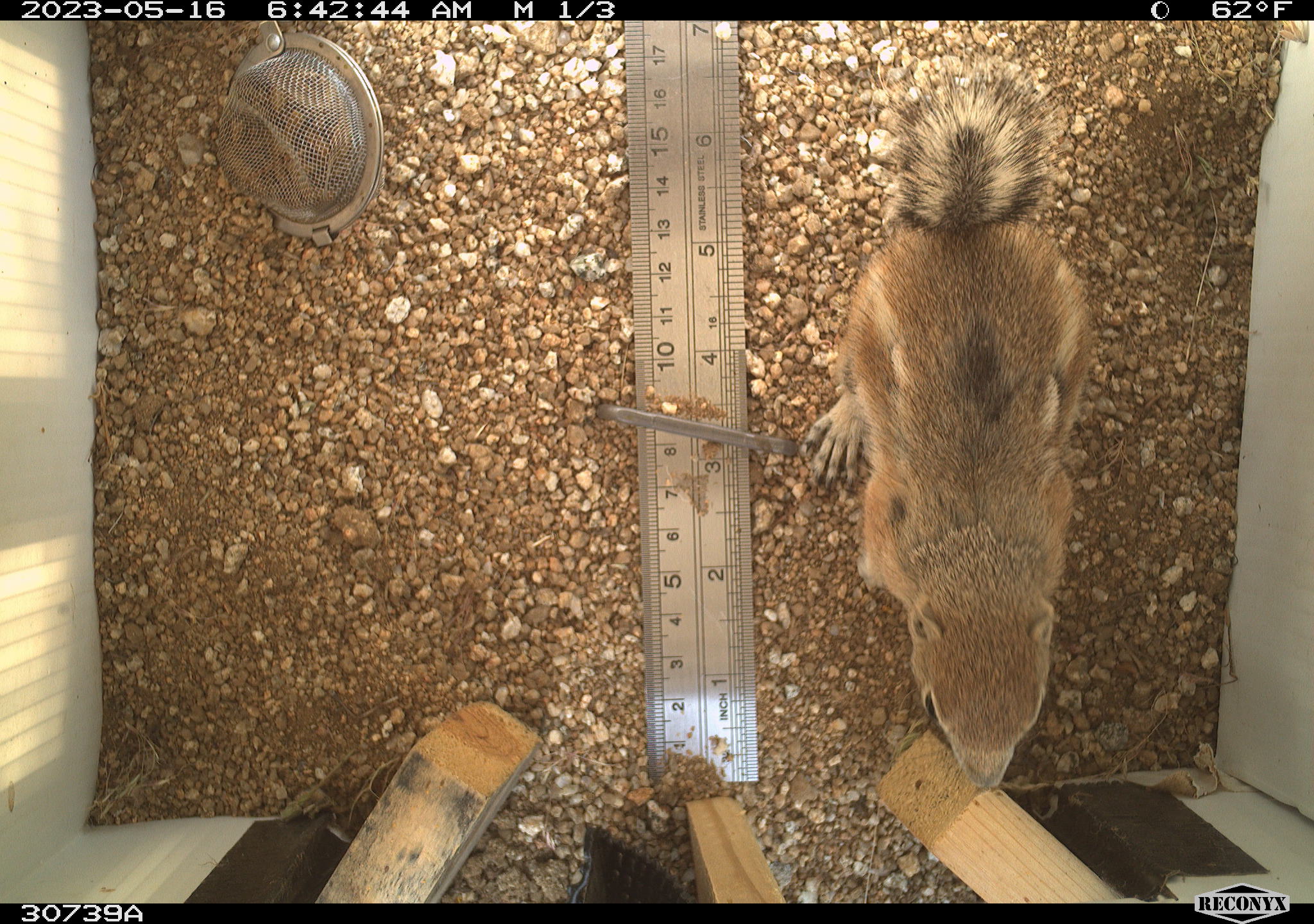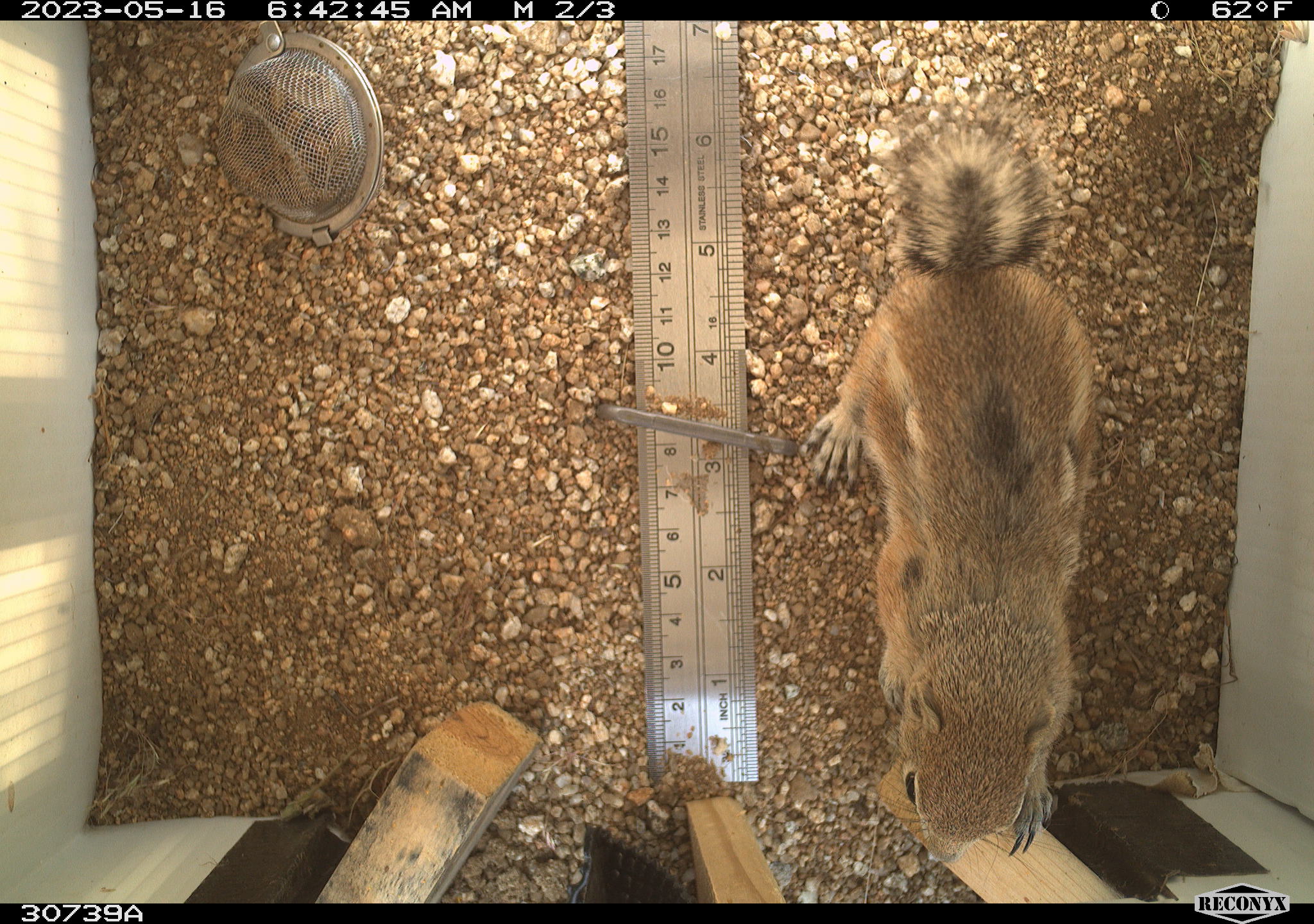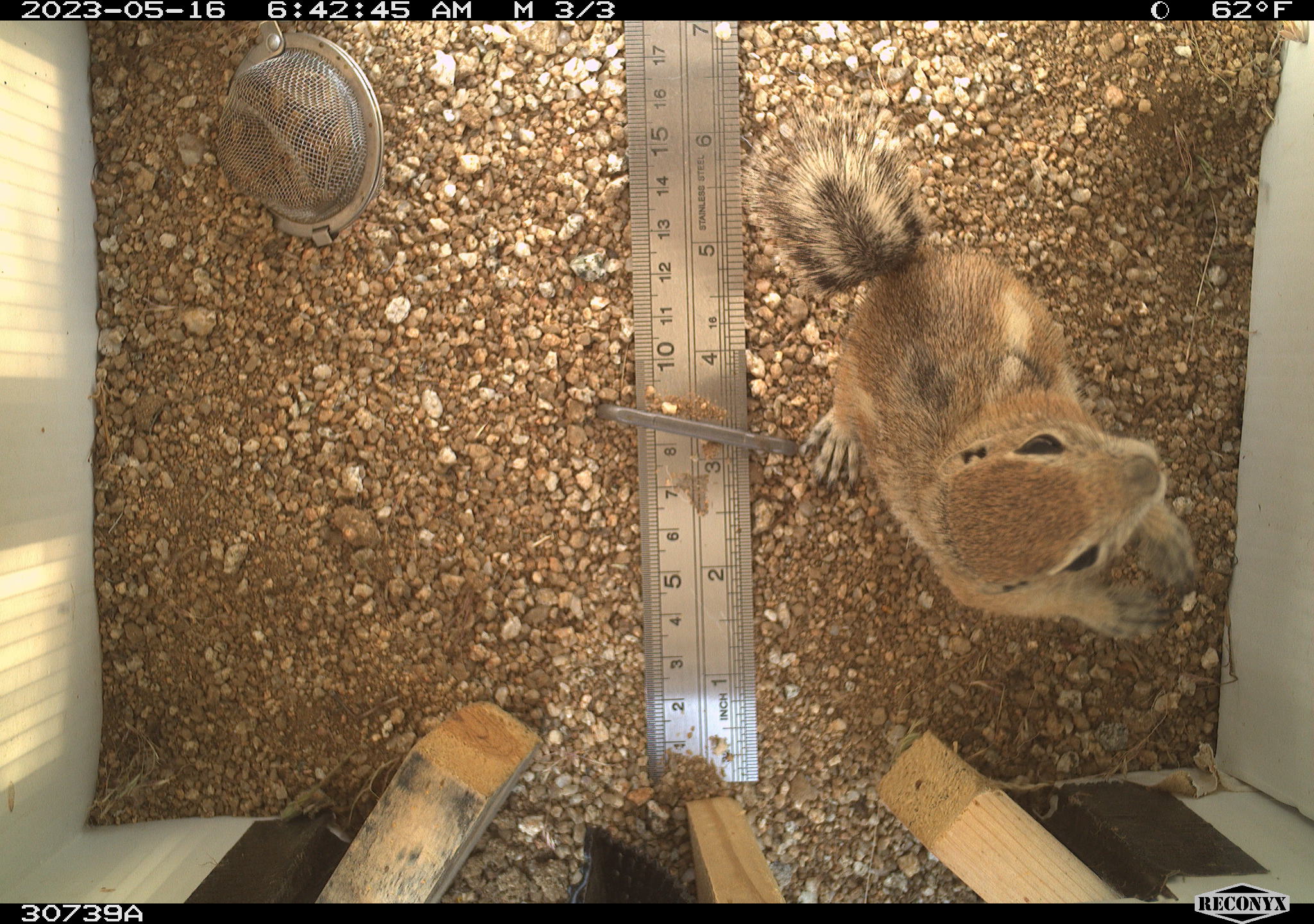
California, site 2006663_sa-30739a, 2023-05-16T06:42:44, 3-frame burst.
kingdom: Animalia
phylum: Chordata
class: Mammalia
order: Rodentia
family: Sciuridae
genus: Ammospermophilus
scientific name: Ammospermophilus leucurus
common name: white-tailed antelope squirrel